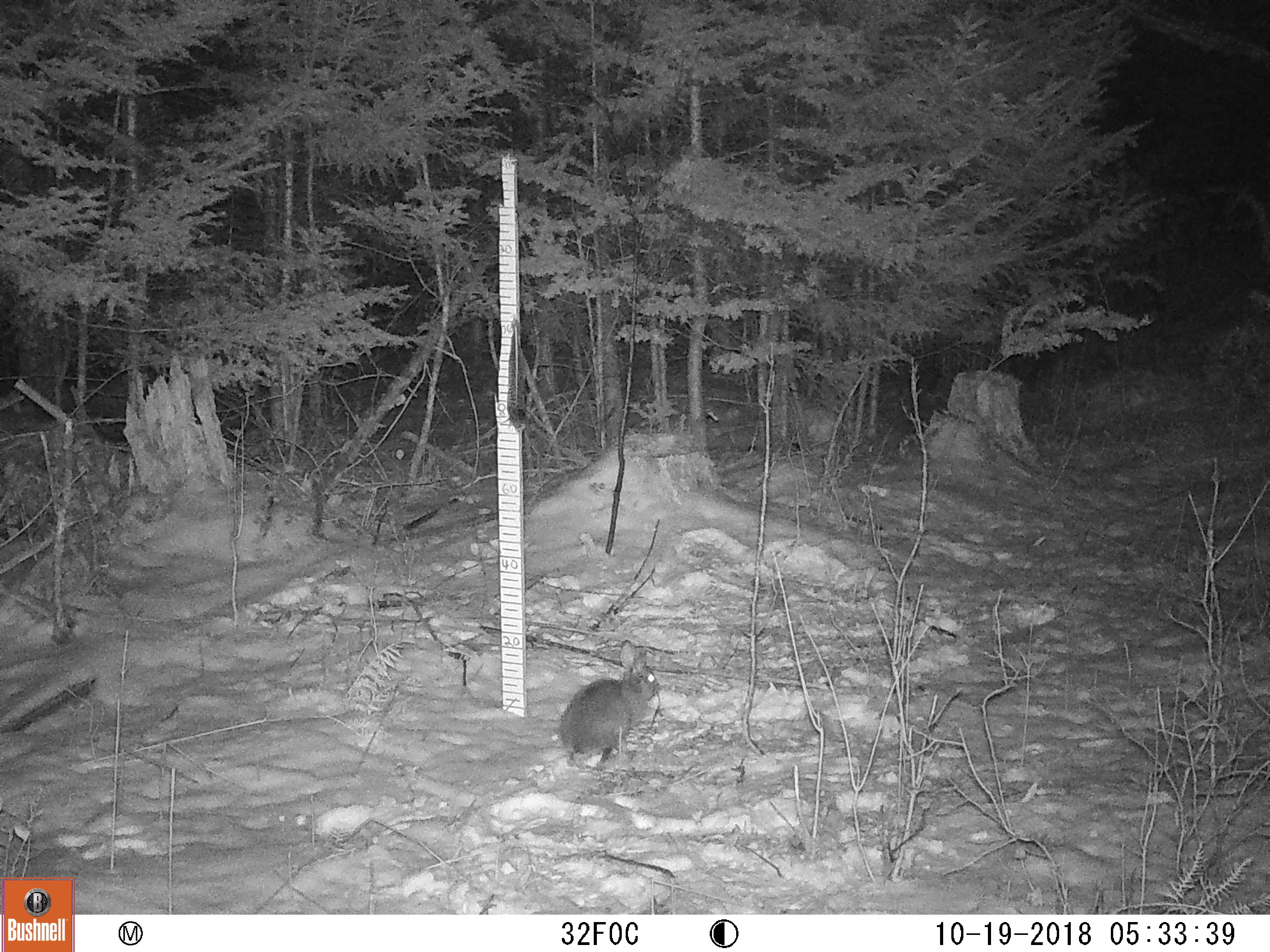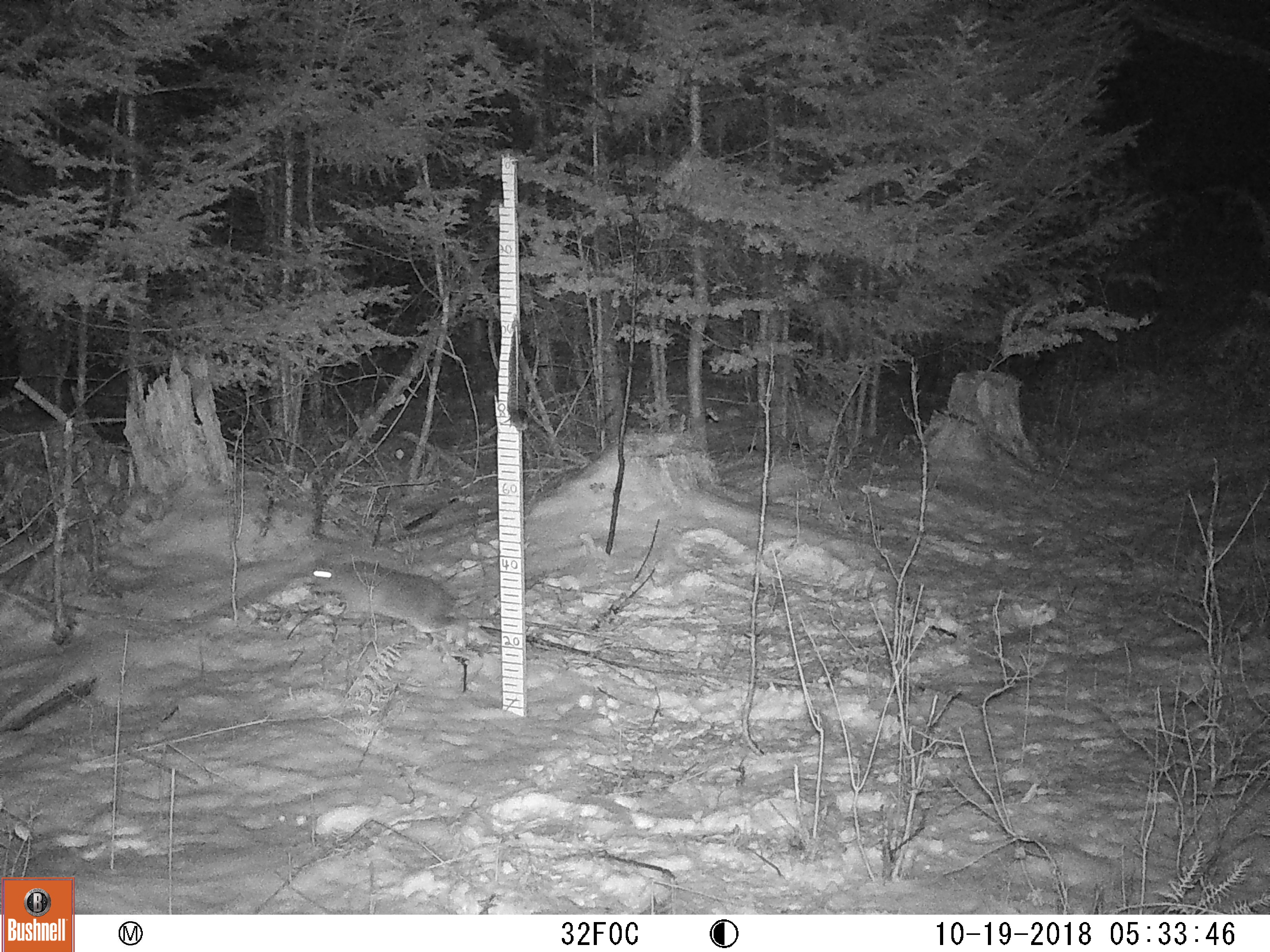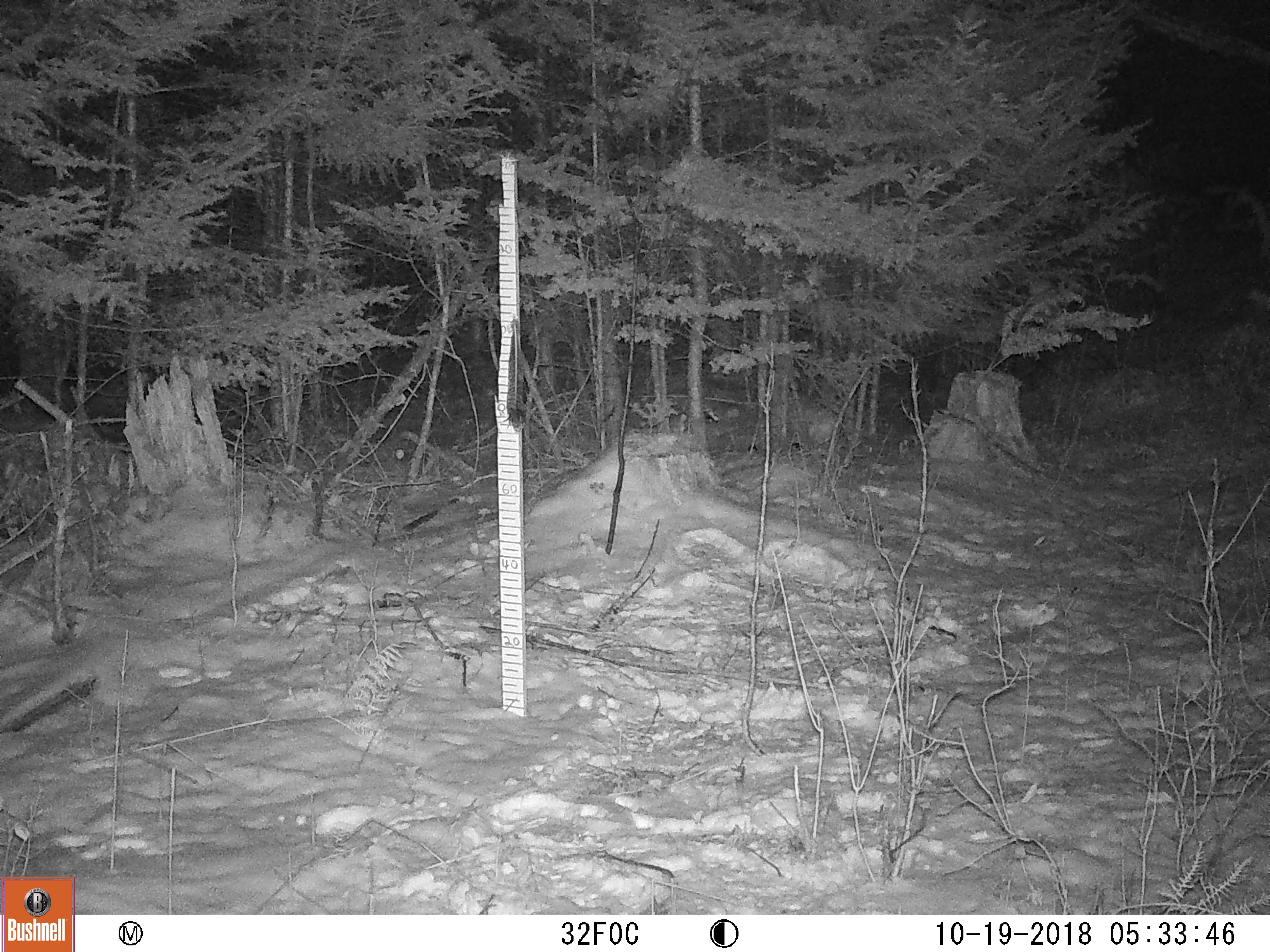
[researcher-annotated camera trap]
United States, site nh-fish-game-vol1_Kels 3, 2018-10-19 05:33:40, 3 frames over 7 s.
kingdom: Animalia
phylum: Chordata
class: Mammalia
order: Lagomorpha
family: Leporidae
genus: Lepus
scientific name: Lepus americanus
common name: snowshoe hare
Snowshoe hare (Lepus americanus).